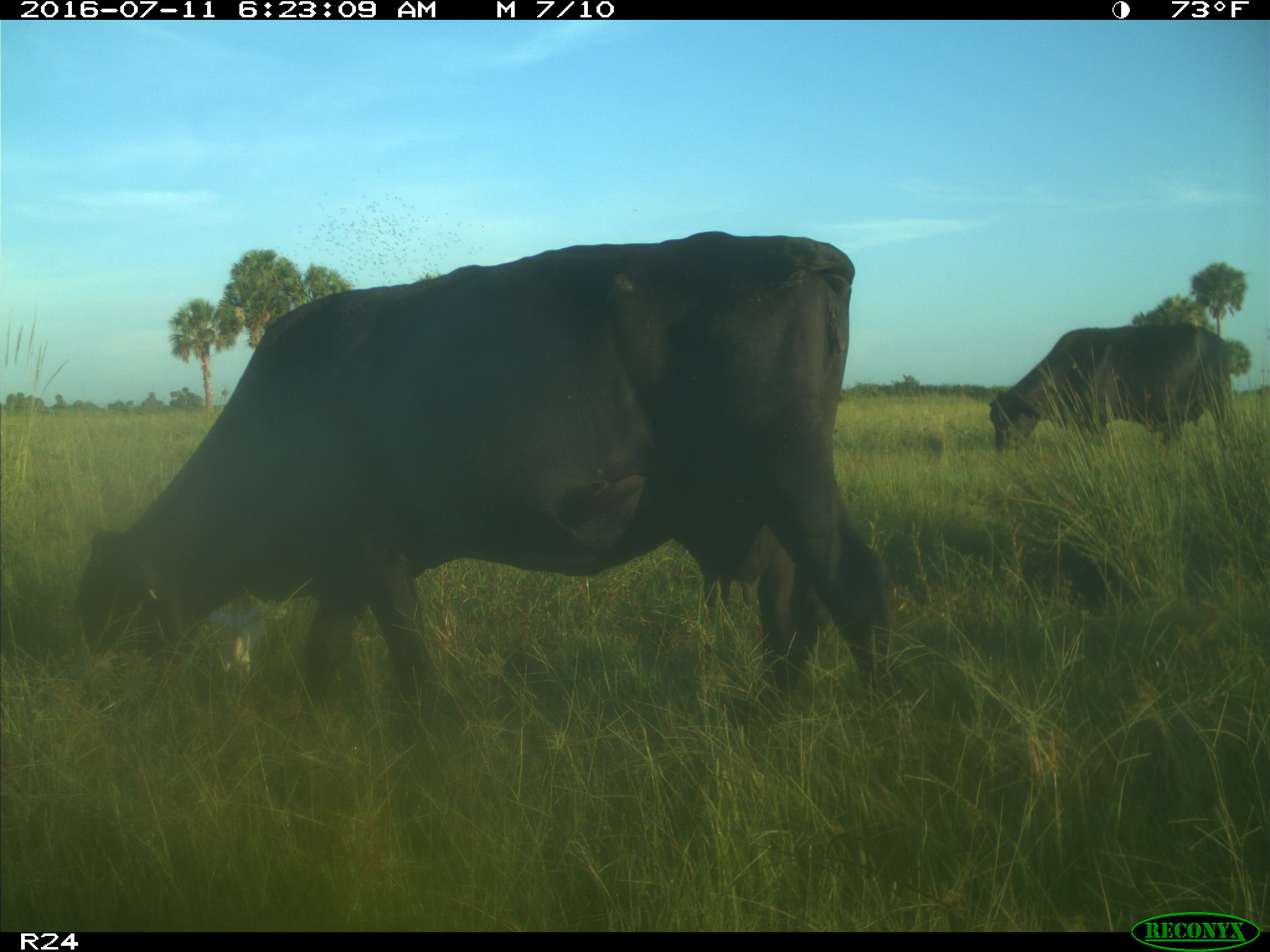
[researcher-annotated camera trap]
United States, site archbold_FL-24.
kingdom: Animalia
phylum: Chordata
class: Mammalia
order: Artiodactyla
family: Bovidae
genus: Bos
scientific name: Bos taurus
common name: domestic cow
Bos taurus (domestic cow).